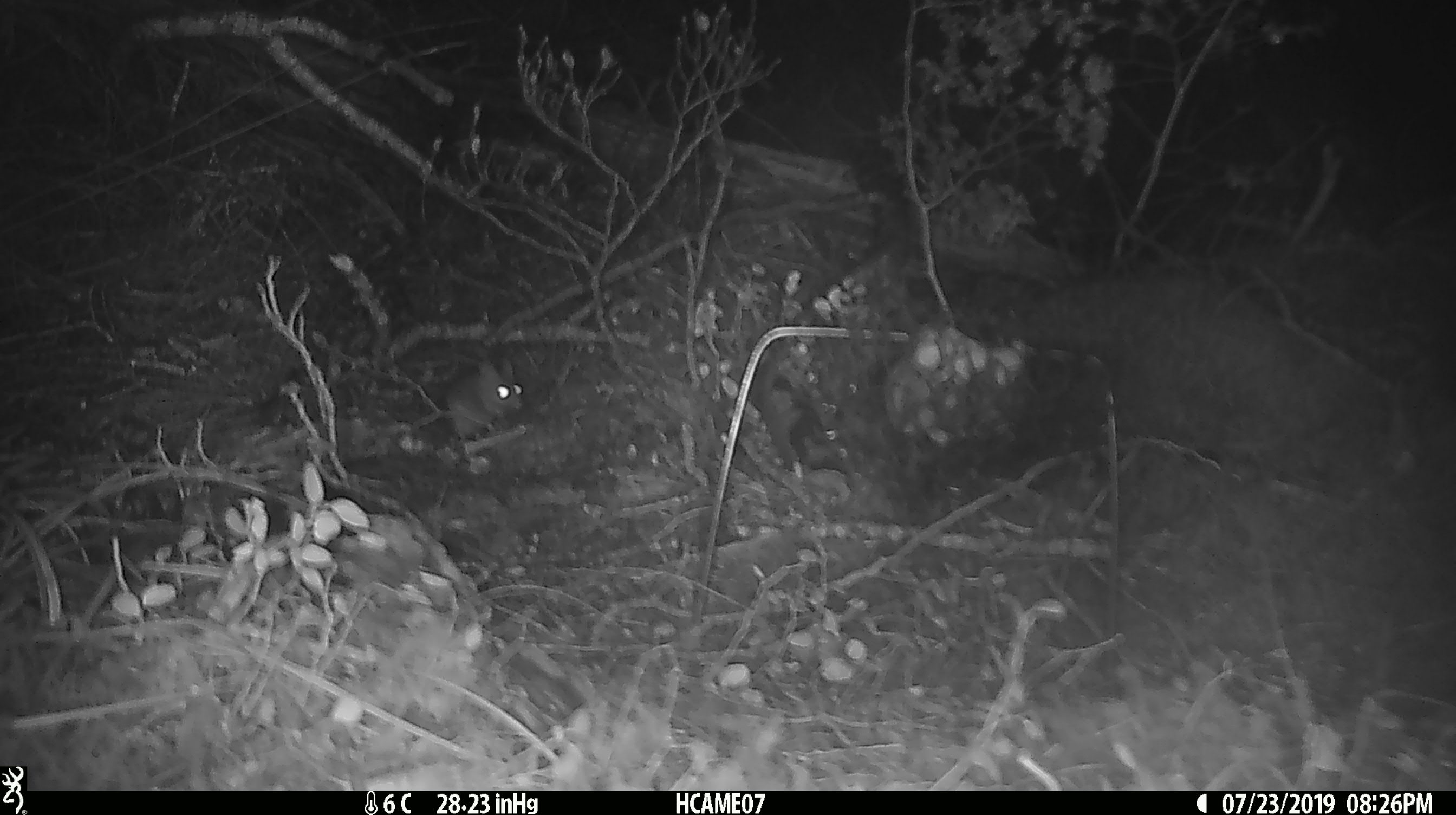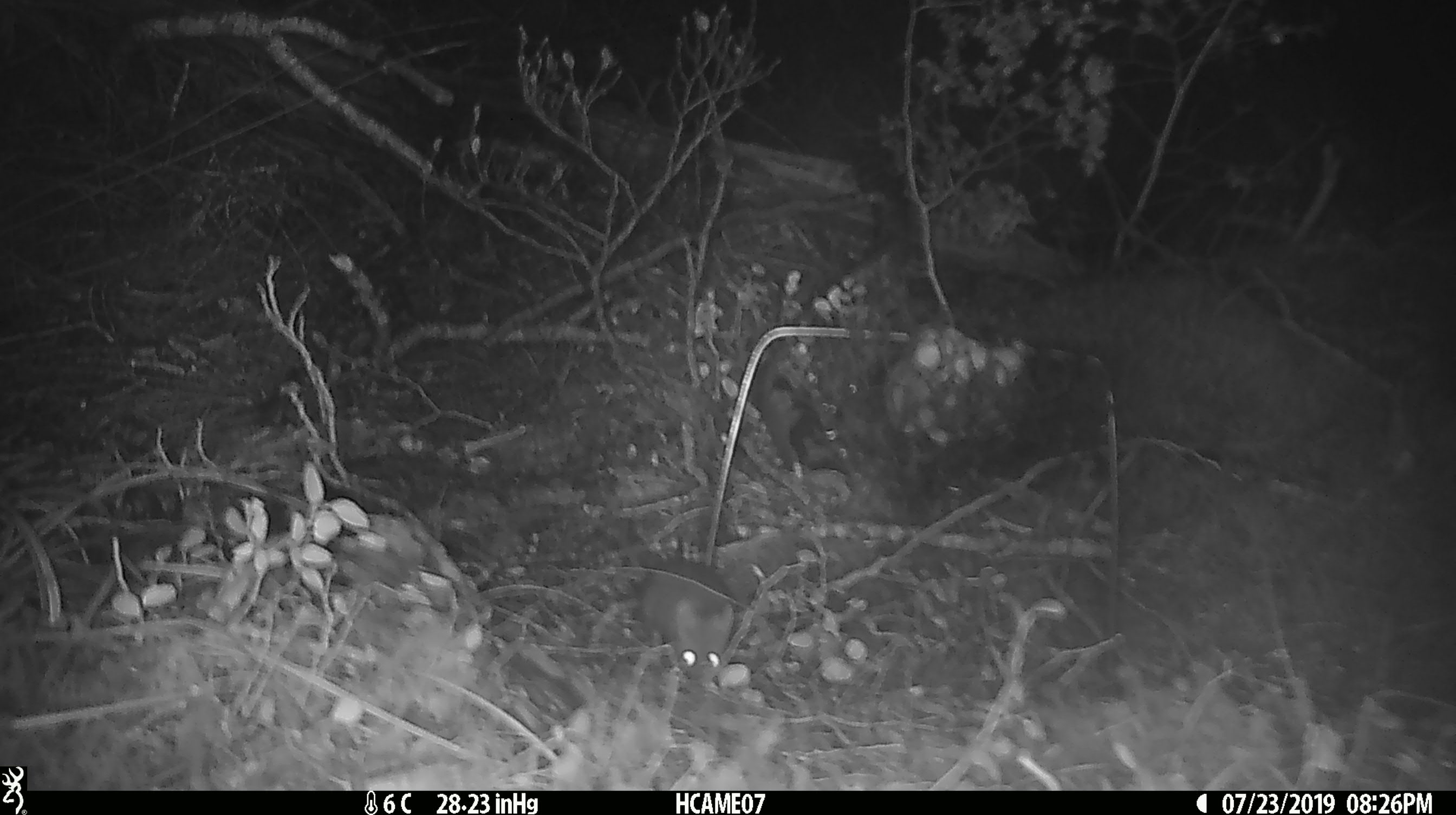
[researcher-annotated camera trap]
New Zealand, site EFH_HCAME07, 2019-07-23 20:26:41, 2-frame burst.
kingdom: Animalia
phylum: Chordata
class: Mammalia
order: Rodentia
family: Muridae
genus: Mus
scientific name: Mus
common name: mouse